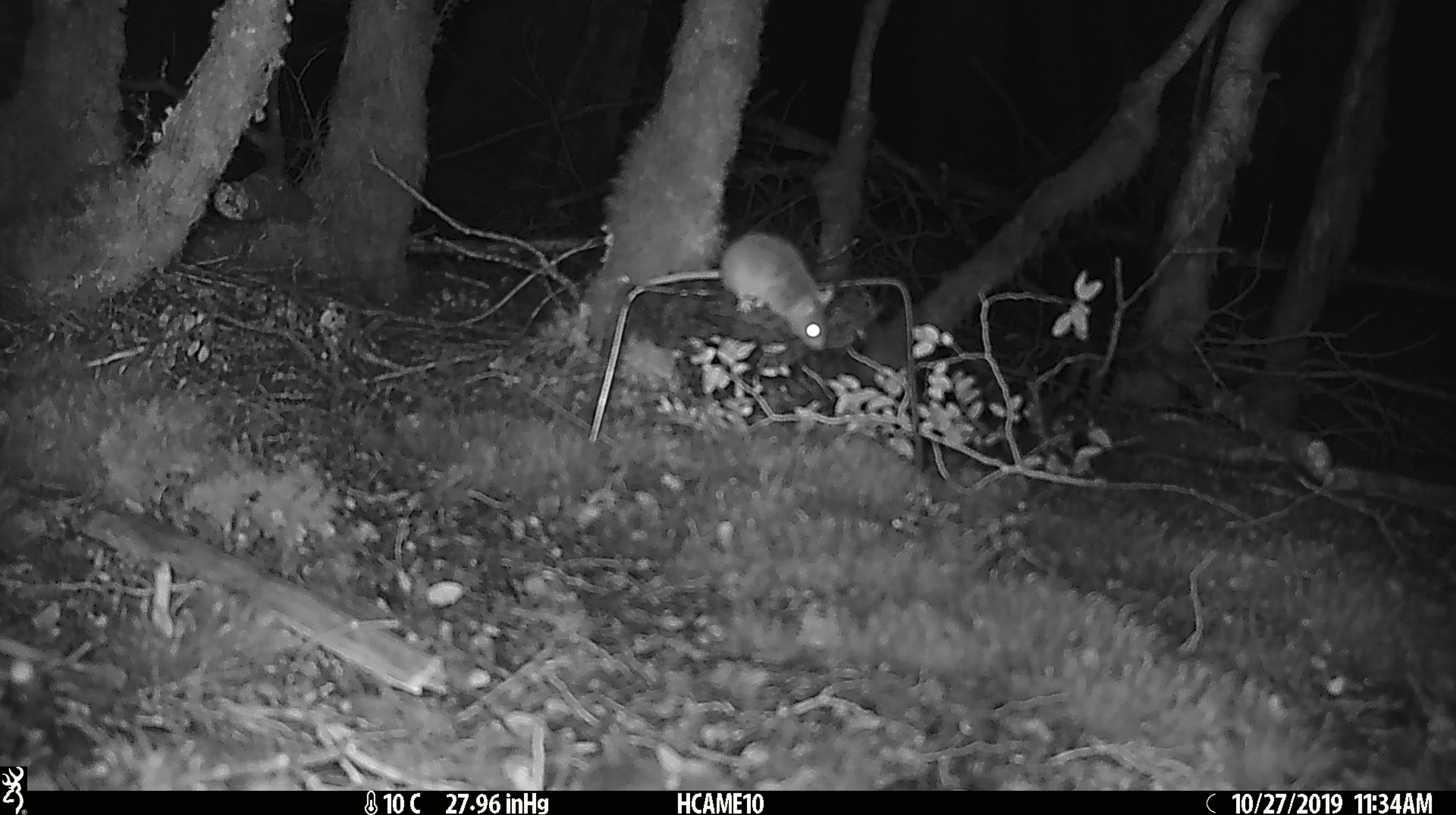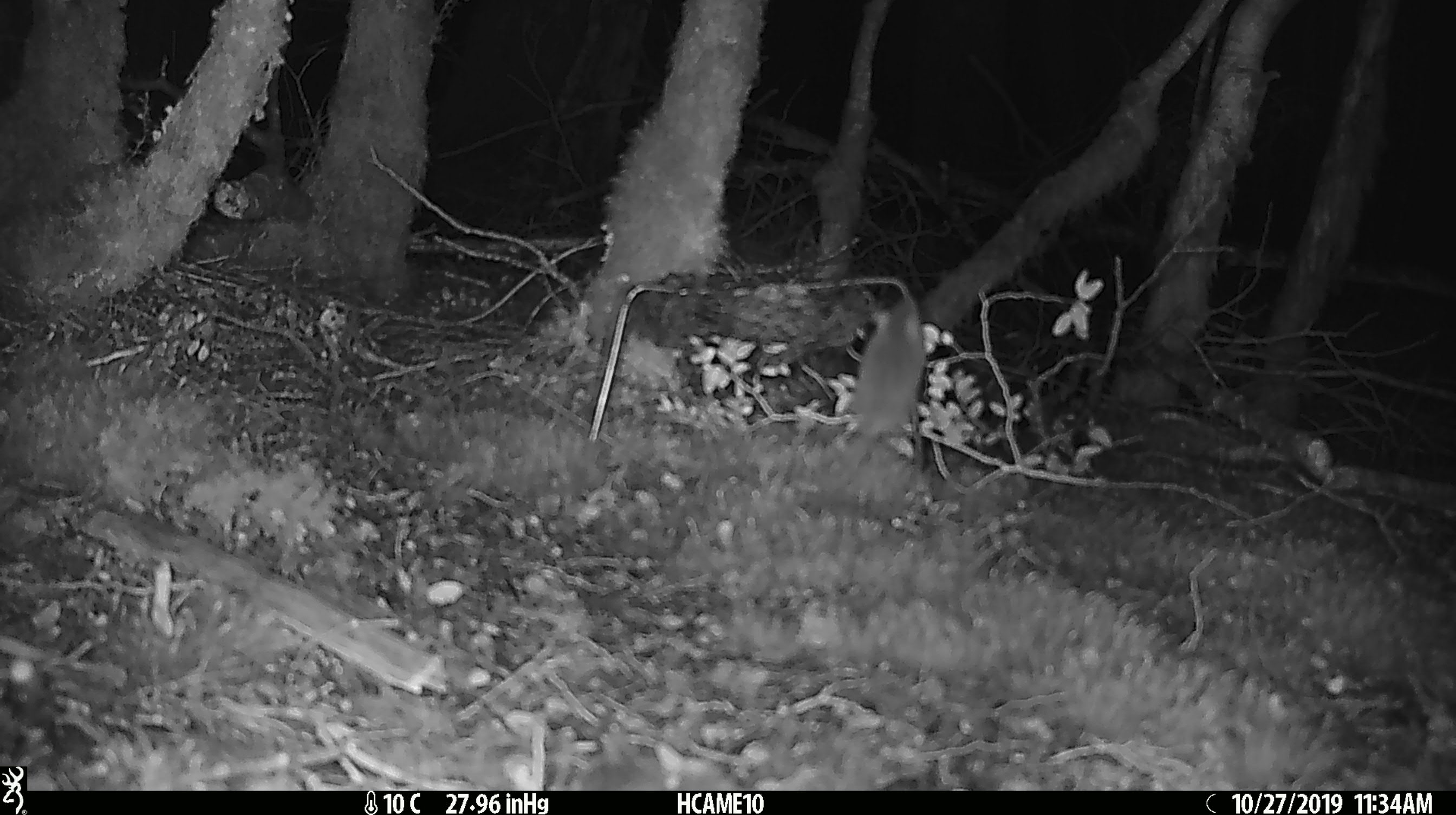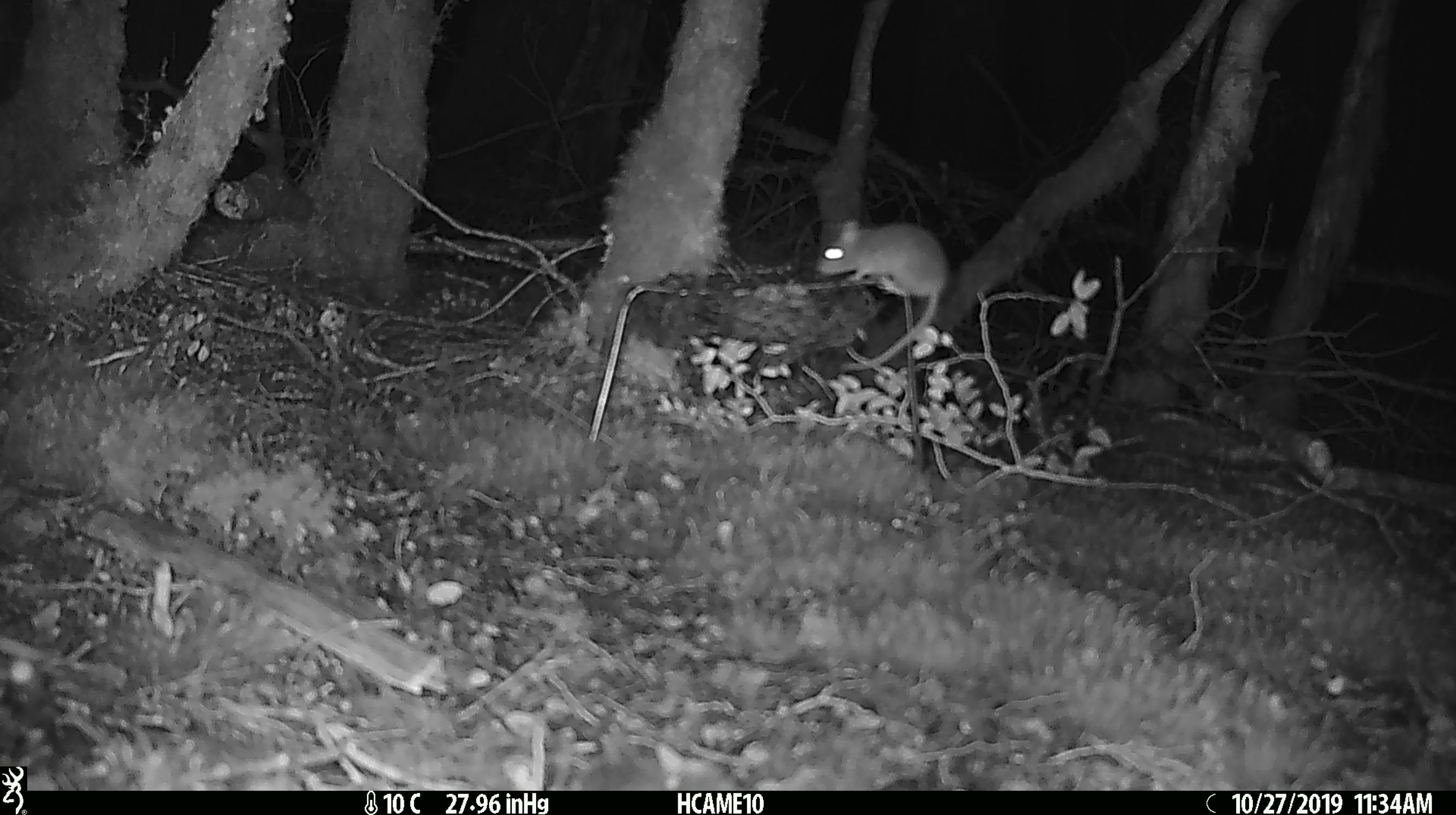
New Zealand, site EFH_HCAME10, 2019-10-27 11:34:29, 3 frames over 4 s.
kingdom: Animalia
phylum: Chordata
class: Mammalia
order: Rodentia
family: Muridae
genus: Mus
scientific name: Mus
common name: mouse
Mouse (Mus).